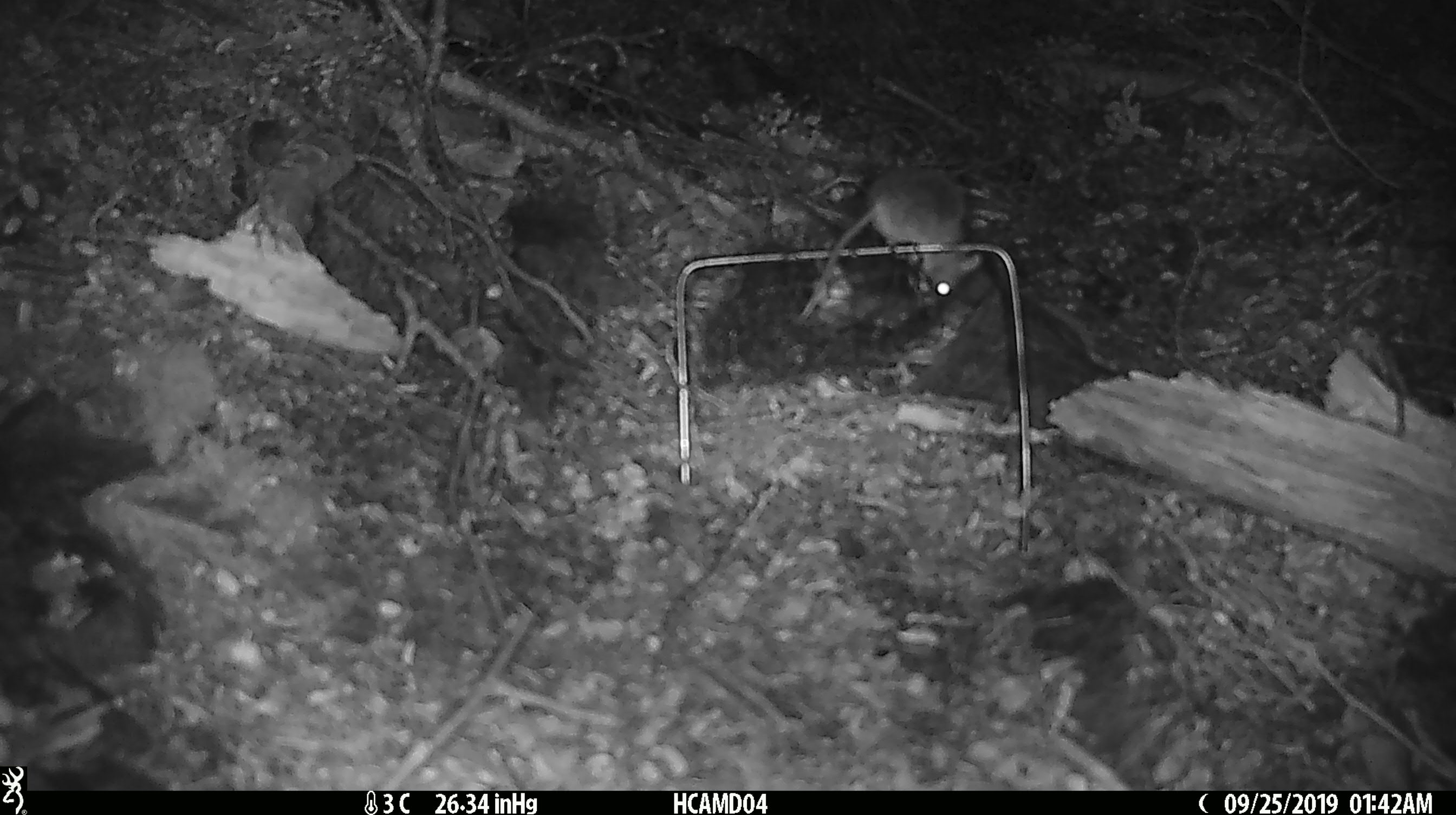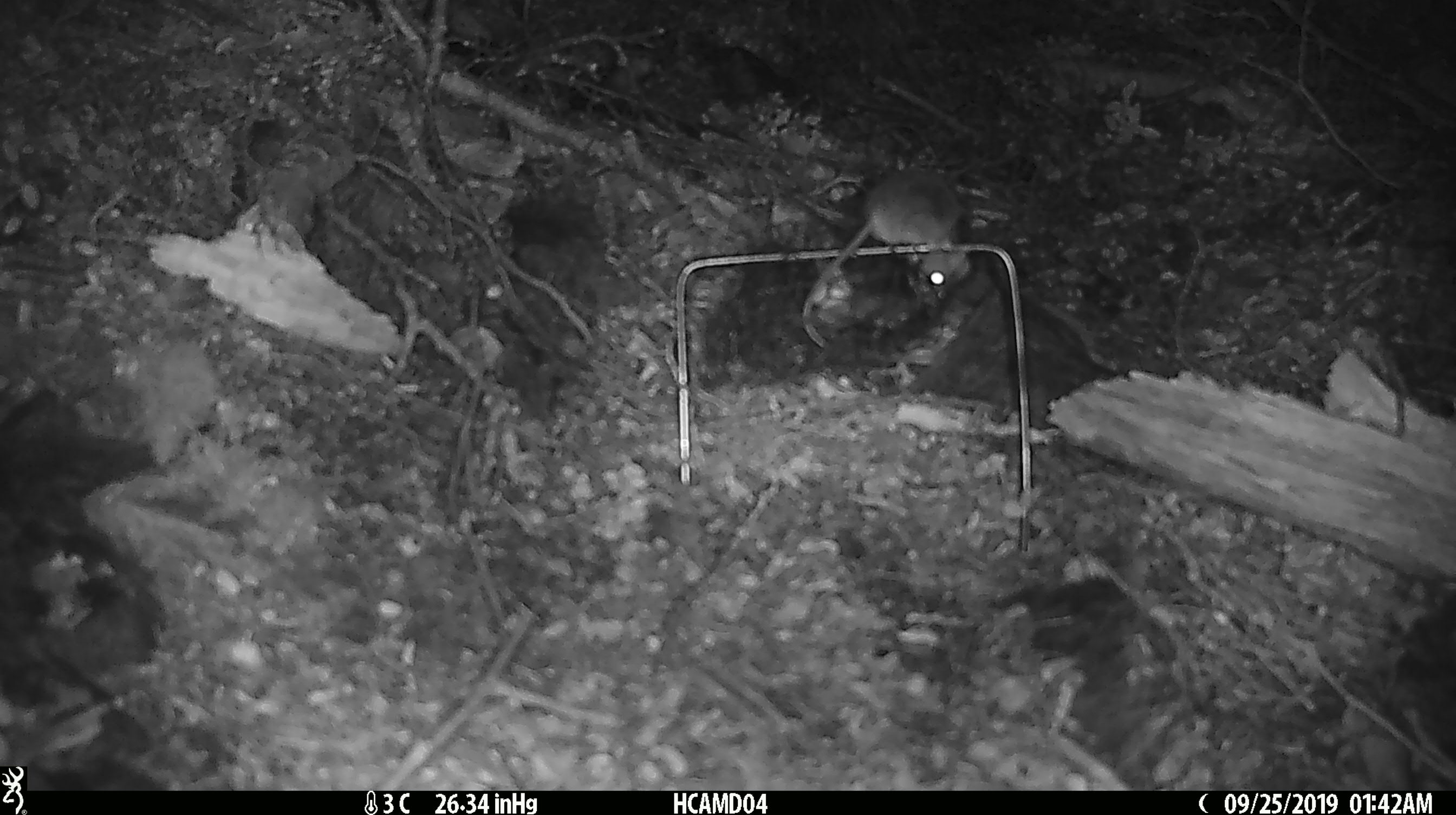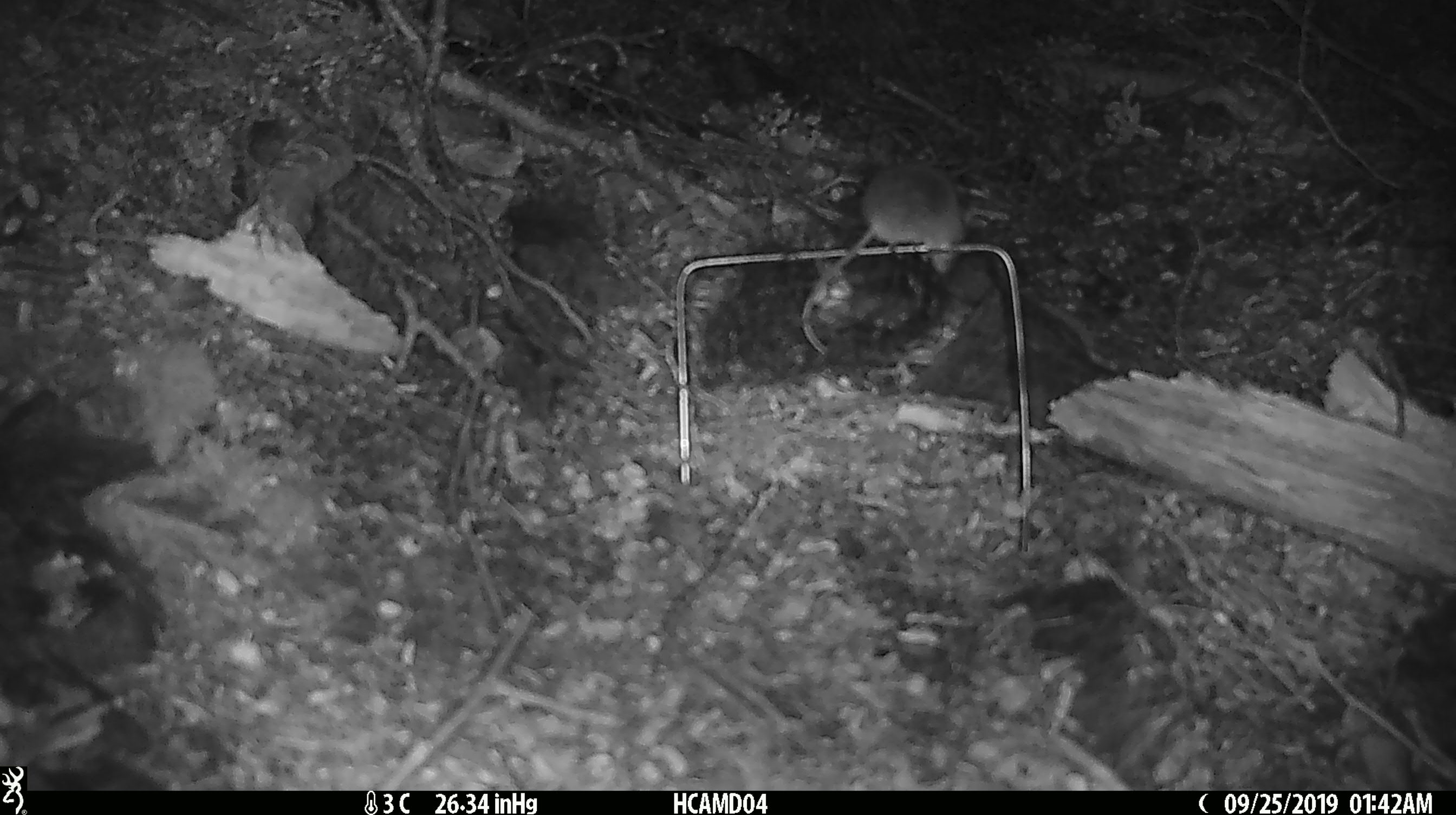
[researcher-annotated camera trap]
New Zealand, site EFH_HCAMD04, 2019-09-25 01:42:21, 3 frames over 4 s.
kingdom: Animalia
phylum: Chordata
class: Mammalia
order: Rodentia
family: Muridae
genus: Mus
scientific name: Mus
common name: mouse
Mouse (Mus).